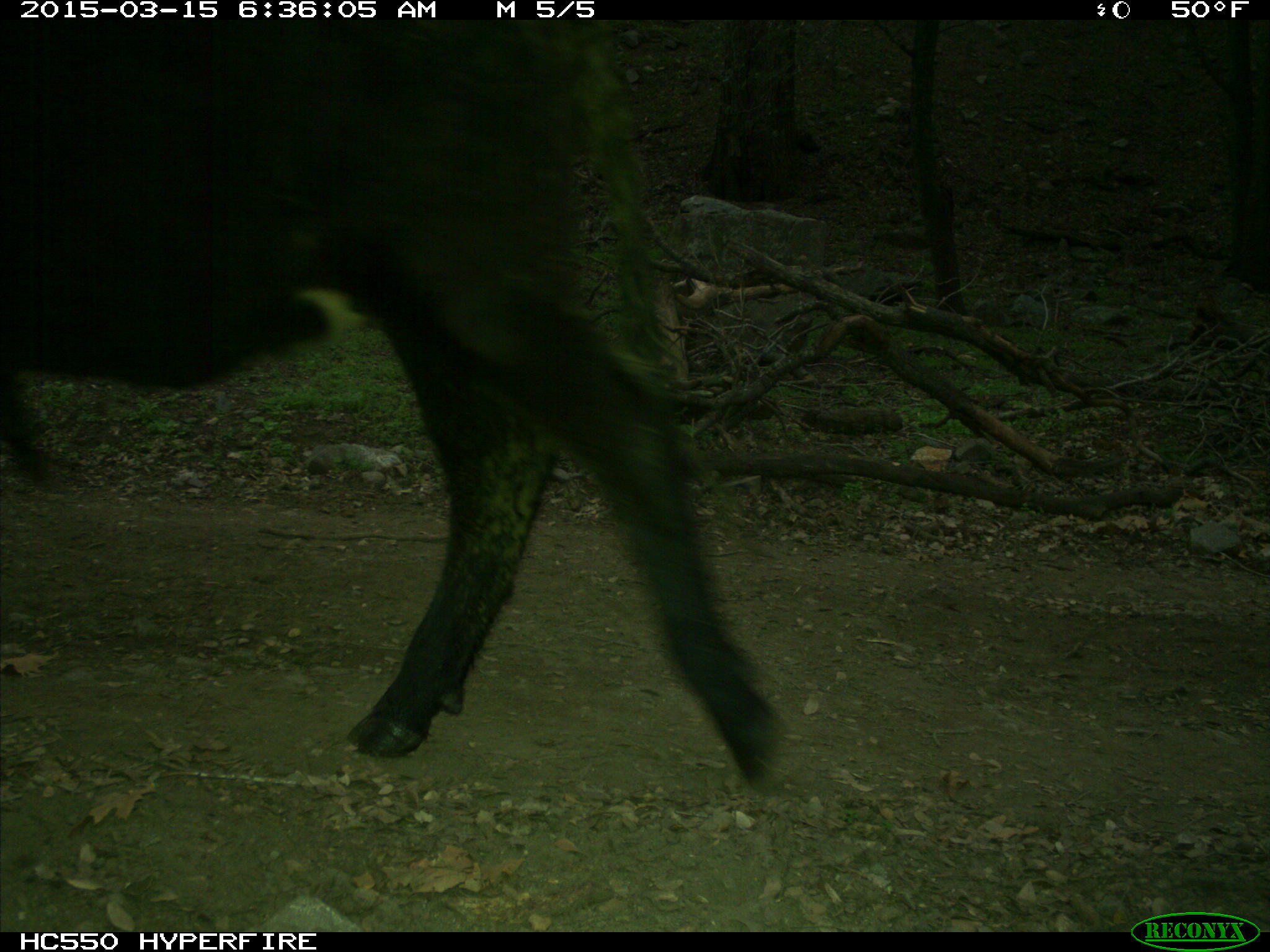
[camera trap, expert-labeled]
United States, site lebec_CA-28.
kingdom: Animalia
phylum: Chordata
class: Mammalia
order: Artiodactyla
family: Bovidae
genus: Bos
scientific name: Bos taurus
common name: domestic cow